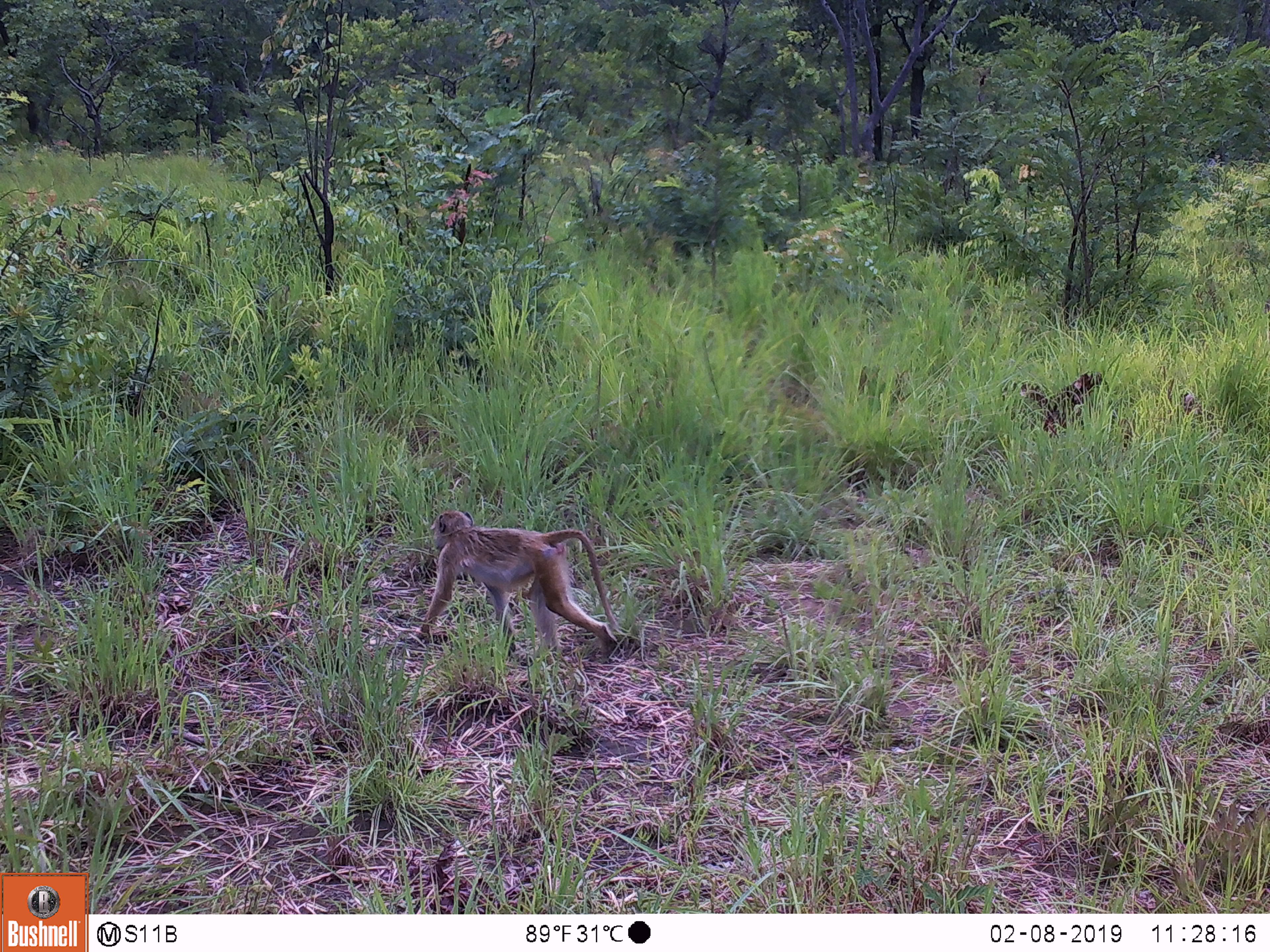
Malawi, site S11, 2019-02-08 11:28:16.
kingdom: Animalia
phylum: Chordata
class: Mammalia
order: Primates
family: Cercopithecidae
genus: Papio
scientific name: Papio cynocephalus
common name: yellow baboon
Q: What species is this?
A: Yellow baboon (Papio cynocephalus).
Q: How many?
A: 1.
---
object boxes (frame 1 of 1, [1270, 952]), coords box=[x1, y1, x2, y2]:
yellow baboon: box=[413, 494, 636, 681]